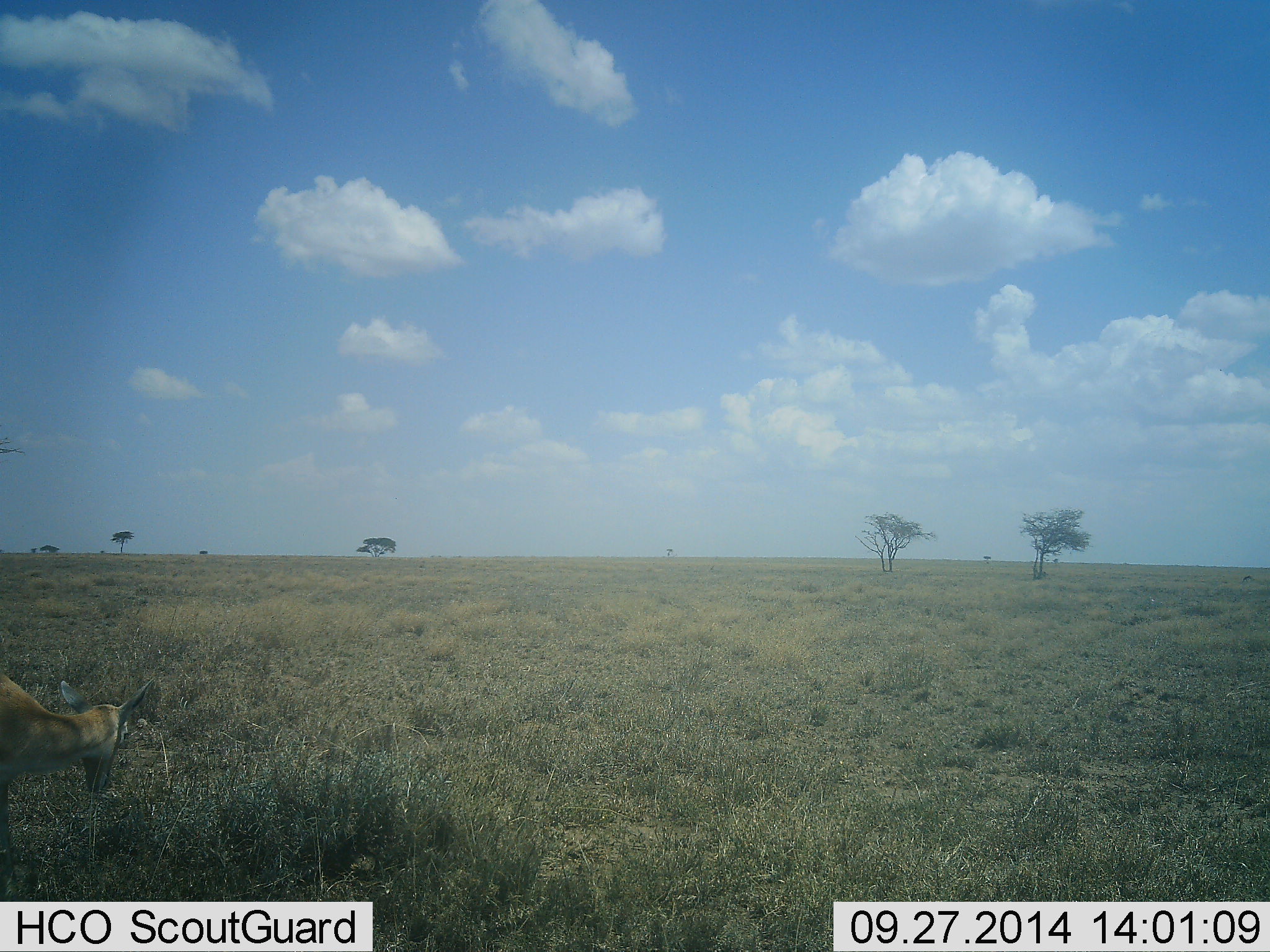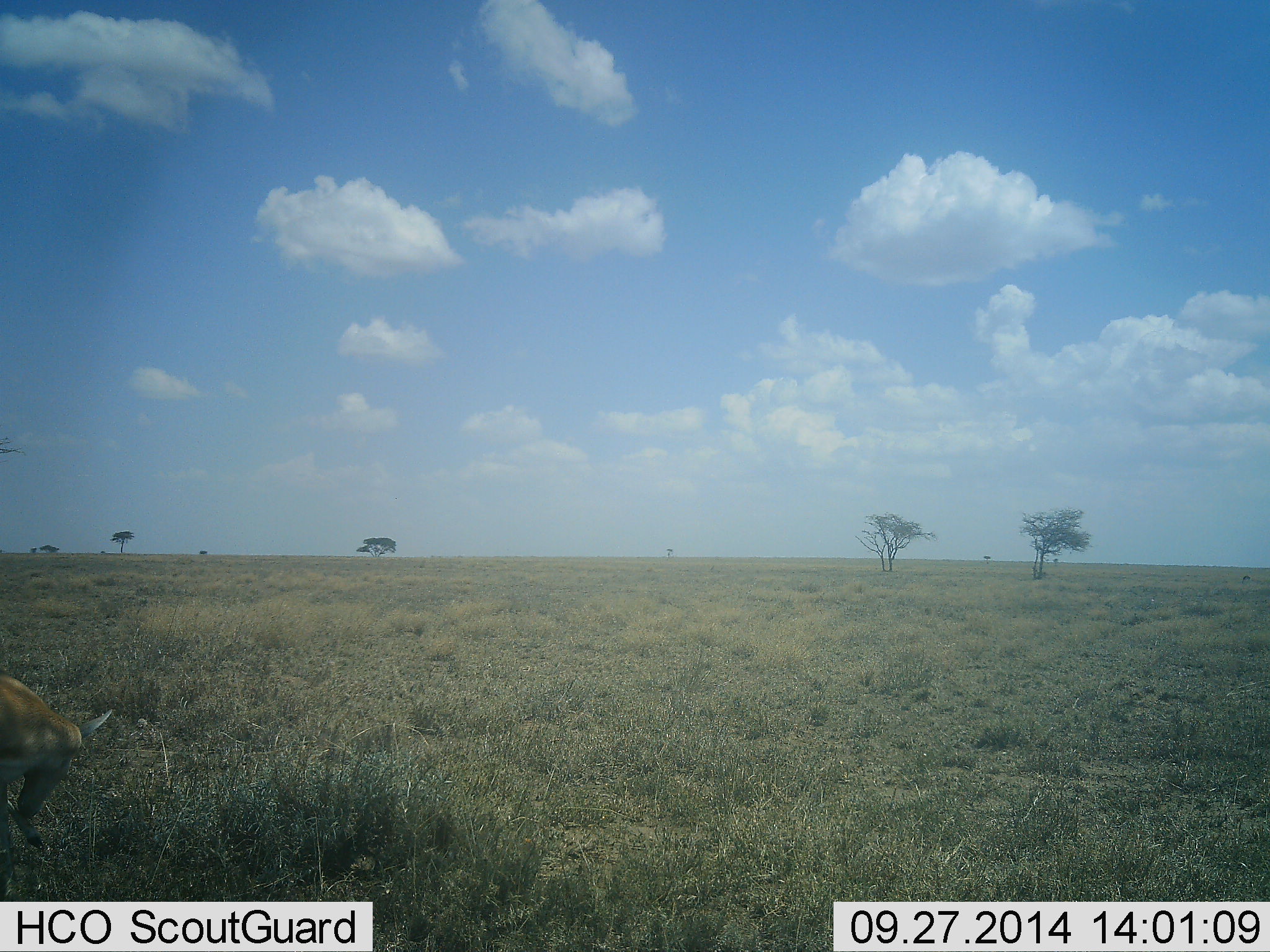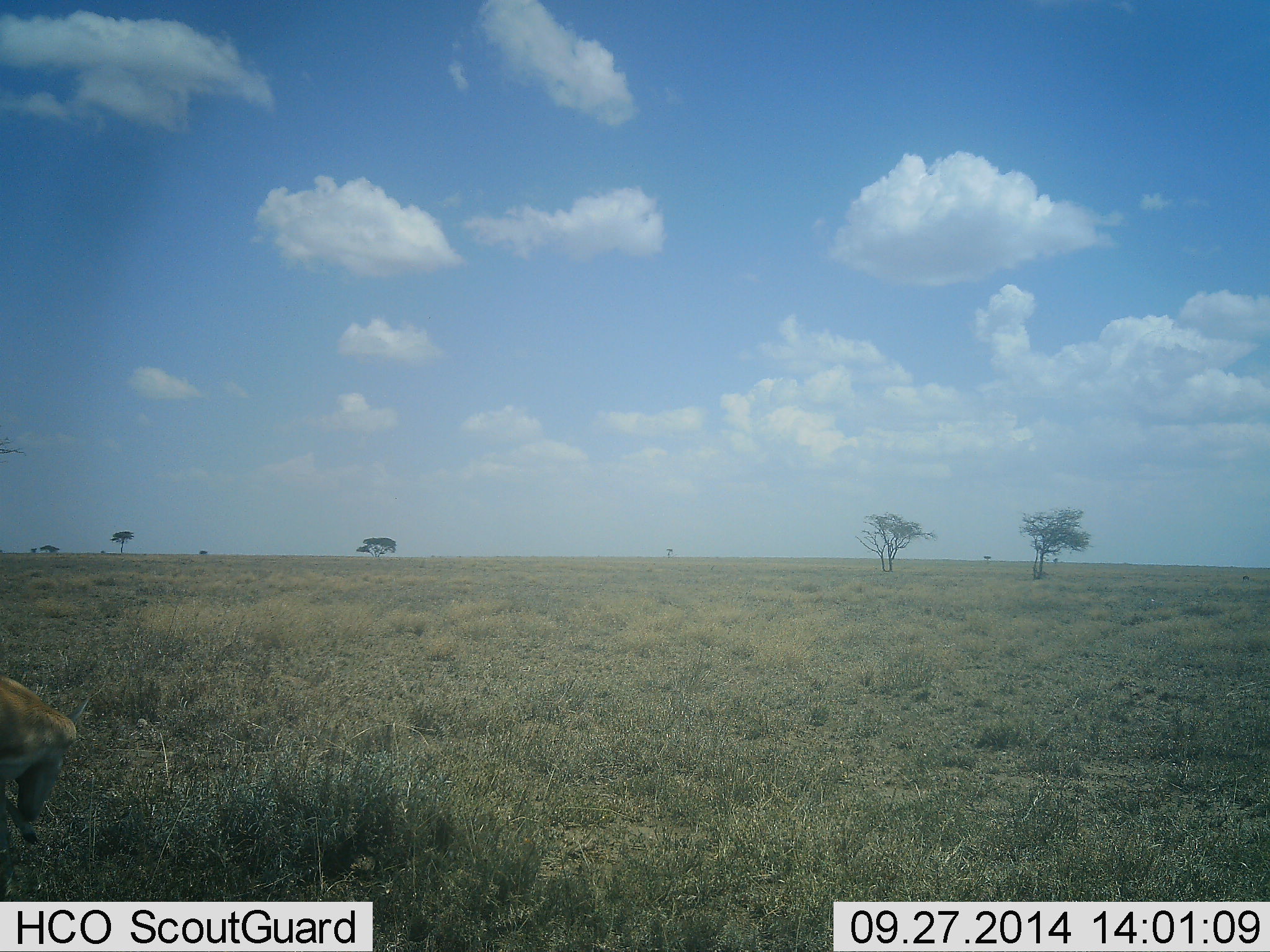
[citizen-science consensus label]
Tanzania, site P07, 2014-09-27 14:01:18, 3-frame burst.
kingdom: Animalia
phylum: Chordata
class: Mammalia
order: Artiodactyla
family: Bovidae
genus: Nanger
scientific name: Nanger granti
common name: grant's gazelle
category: gazellegrants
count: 1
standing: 75%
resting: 0%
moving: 0%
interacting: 12%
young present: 0%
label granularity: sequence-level